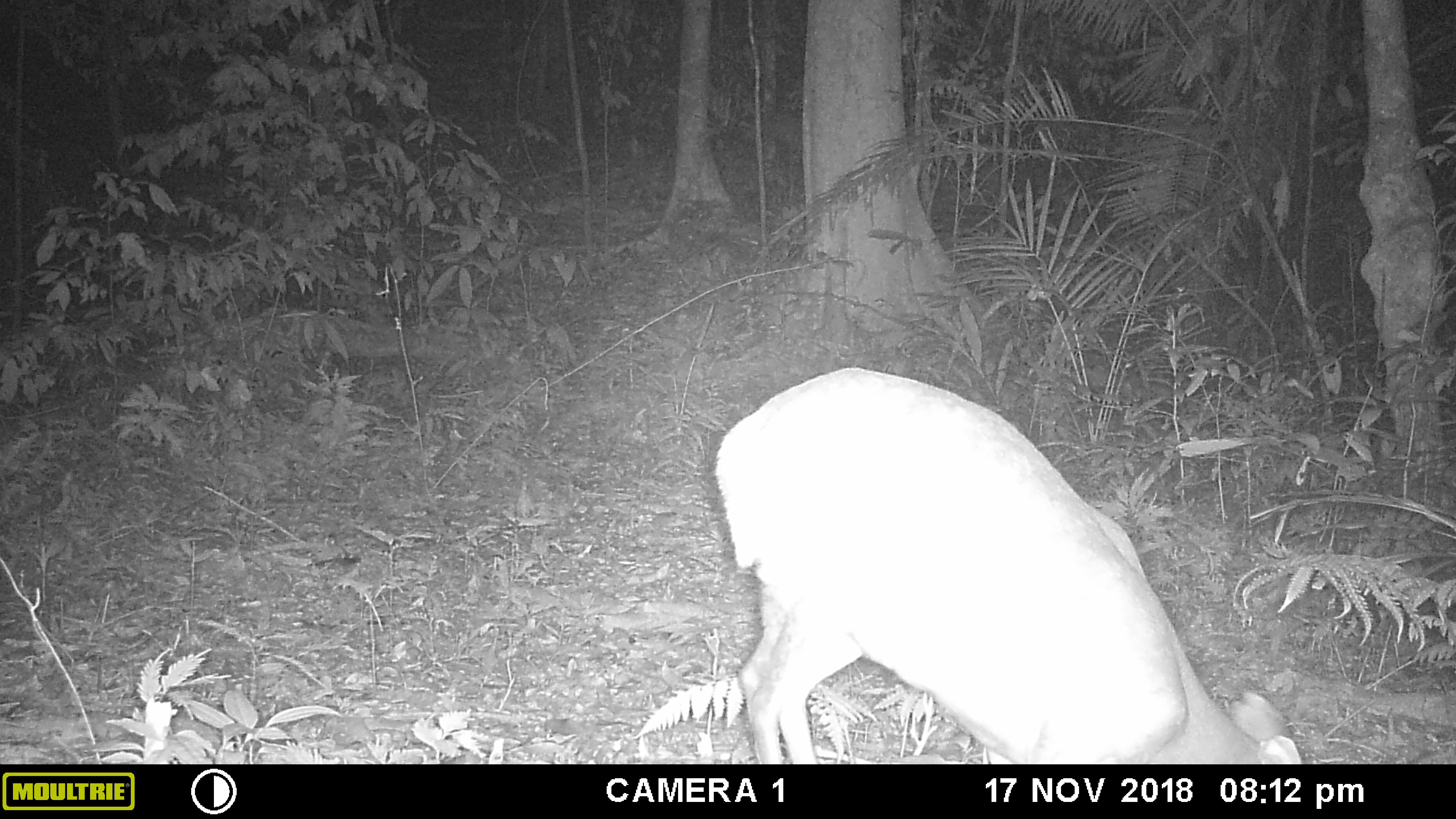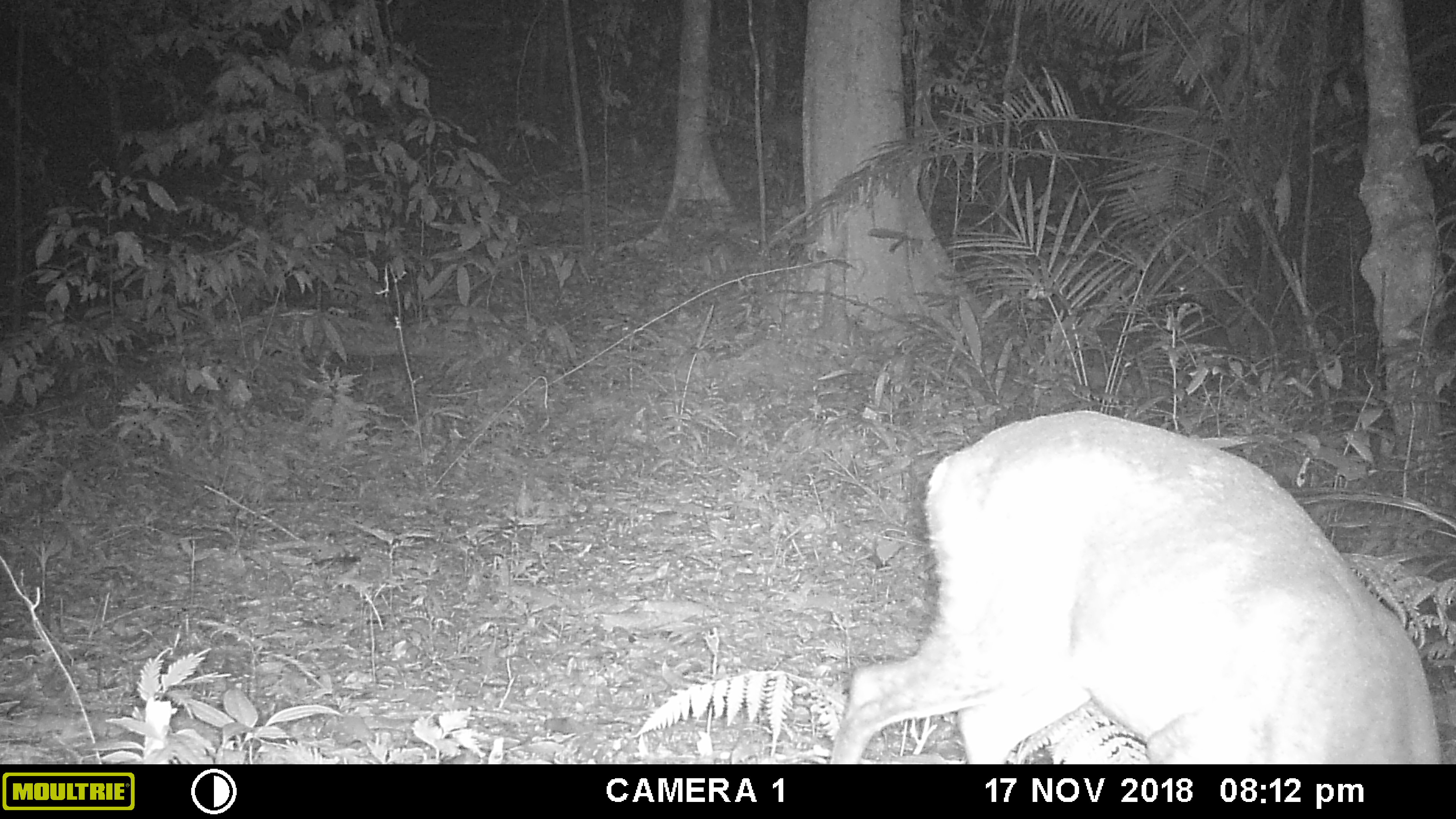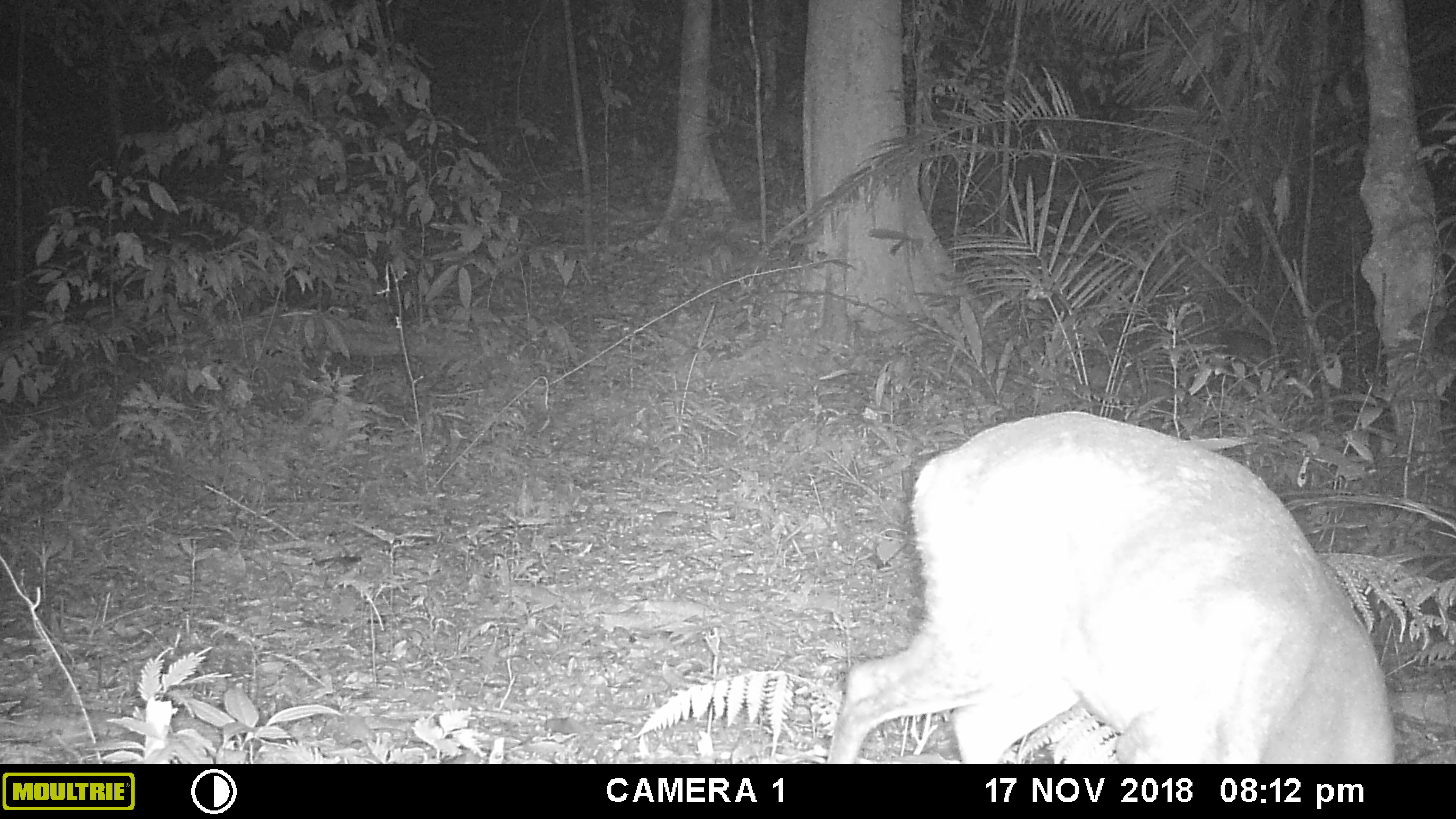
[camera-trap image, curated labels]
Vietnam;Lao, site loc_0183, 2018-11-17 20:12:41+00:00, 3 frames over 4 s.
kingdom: Animalia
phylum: Chordata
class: Mammalia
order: Artiodactyla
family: Cervidae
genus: Muntiacus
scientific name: Muntiacus rooseveltorum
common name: roosevelt's muntjac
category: roosevelts muntjac group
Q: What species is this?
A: Roosevelts muntjac group (roosevelt's muntjac) (Muntiacus rooseveltorum).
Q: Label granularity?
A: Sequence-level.